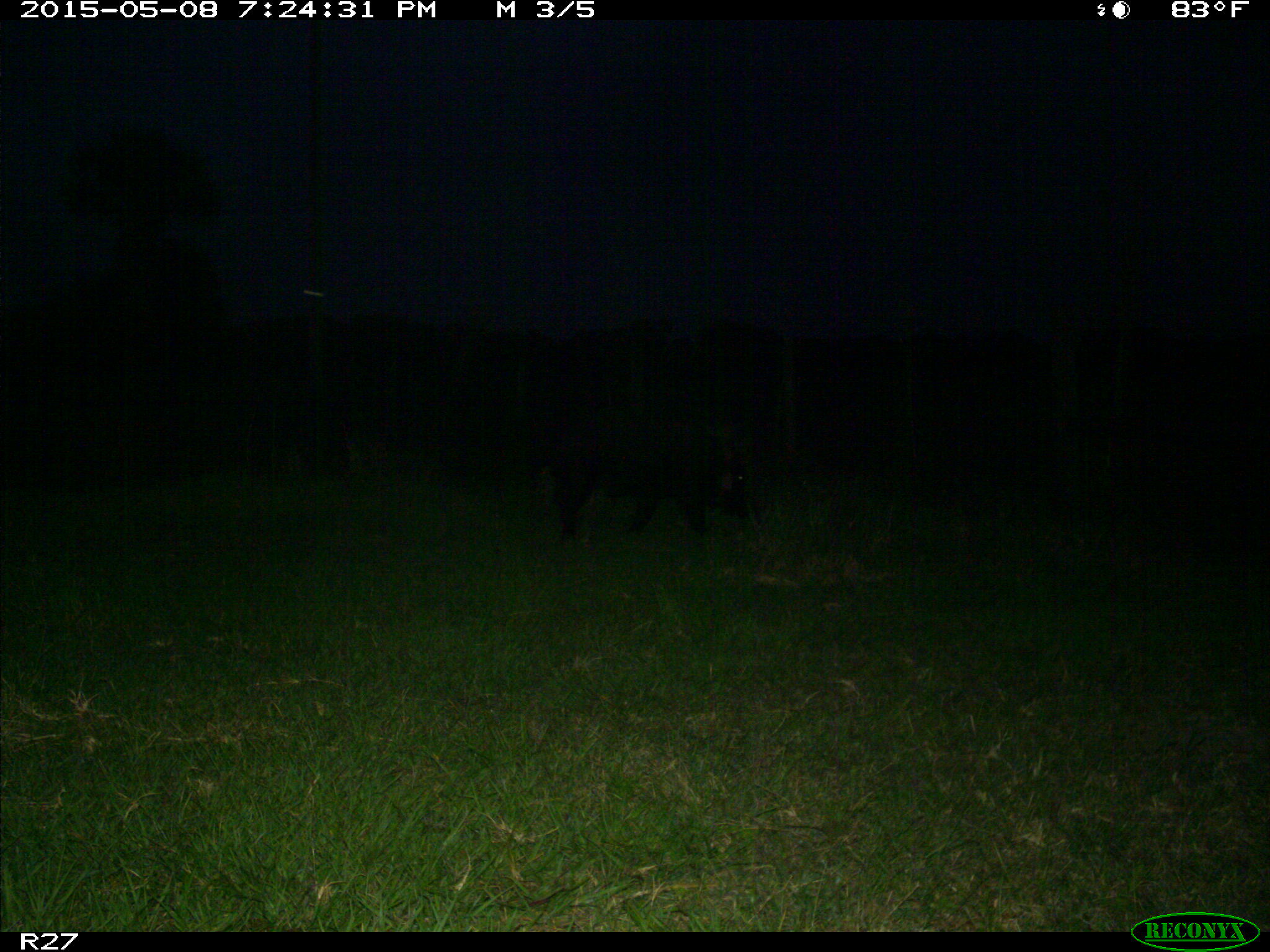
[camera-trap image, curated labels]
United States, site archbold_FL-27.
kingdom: Animalia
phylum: Chordata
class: Mammalia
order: Artiodactyla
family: Suidae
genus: Sus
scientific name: Sus scrofa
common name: wild boar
Sus scrofa (wild boar).